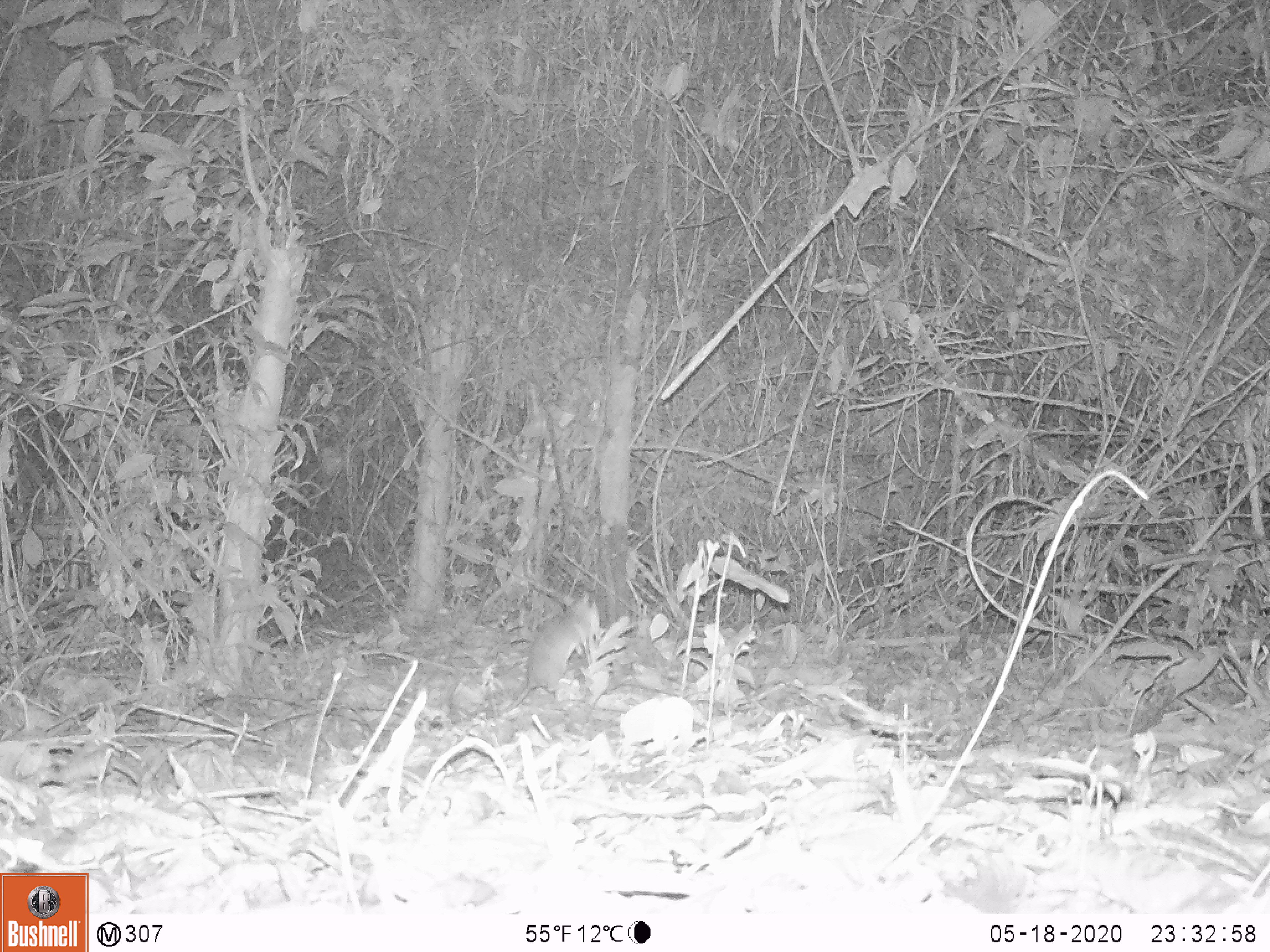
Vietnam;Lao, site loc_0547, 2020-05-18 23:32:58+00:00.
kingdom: Animalia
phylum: Chordata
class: Mammalia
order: Rodentia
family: Muridae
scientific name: Muridae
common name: old-world mice and rats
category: unidentified murid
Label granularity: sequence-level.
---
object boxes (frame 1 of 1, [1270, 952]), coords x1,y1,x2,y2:
unidentified murid: 497,591,598,716